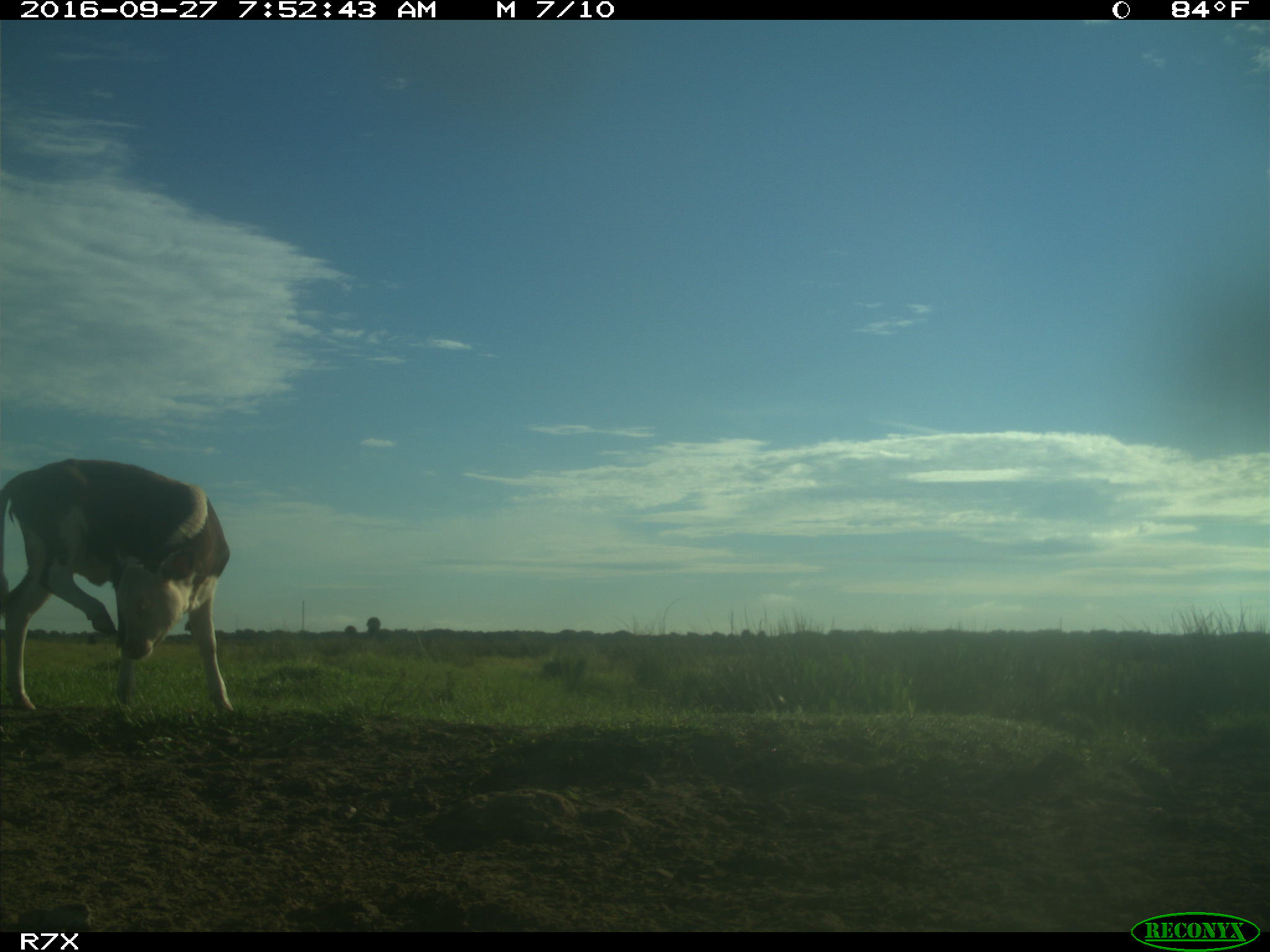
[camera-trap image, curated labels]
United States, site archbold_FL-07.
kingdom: Animalia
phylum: Chordata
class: Mammalia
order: Artiodactyla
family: Bovidae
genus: Bos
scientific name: Bos taurus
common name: domestic cow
Bos taurus (domestic cow).